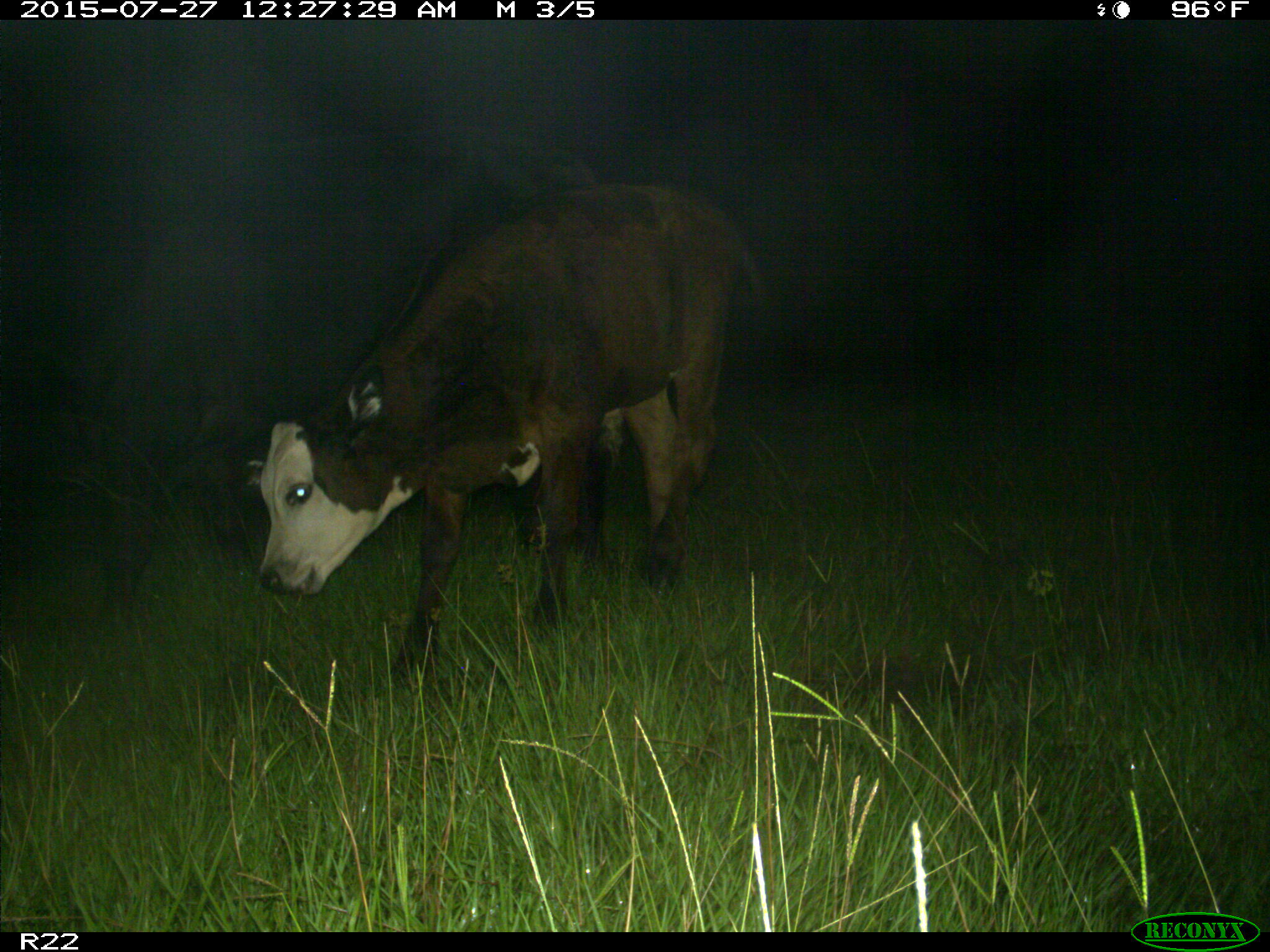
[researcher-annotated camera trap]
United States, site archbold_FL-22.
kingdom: Animalia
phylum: Chordata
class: Mammalia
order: Artiodactyla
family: Bovidae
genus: Bos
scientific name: Bos taurus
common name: domestic cow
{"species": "Bos taurus (domestic cow)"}